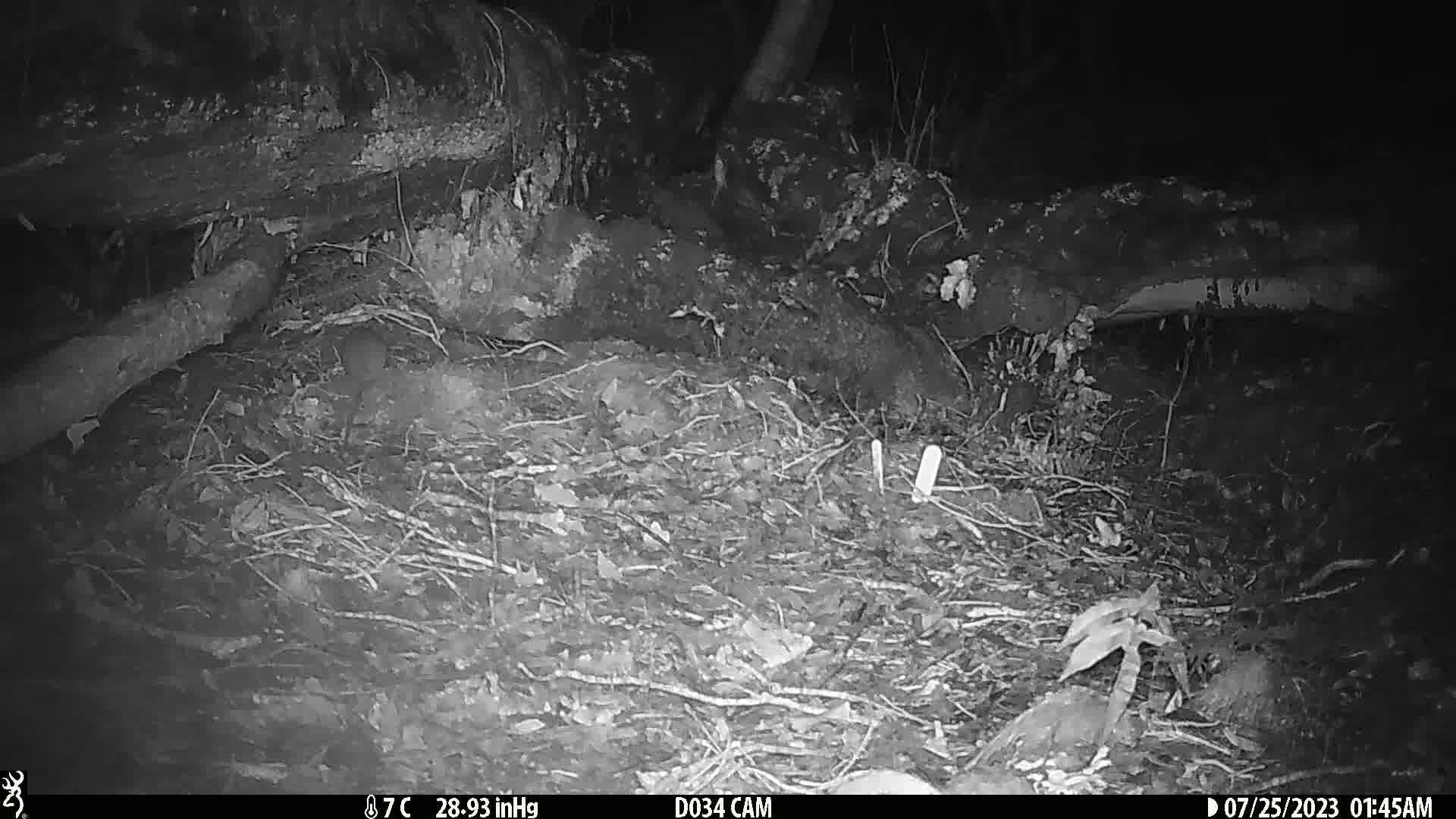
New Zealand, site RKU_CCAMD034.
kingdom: Animalia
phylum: Chordata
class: Mammalia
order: Rodentia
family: Muridae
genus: Rattus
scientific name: Rattus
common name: rat